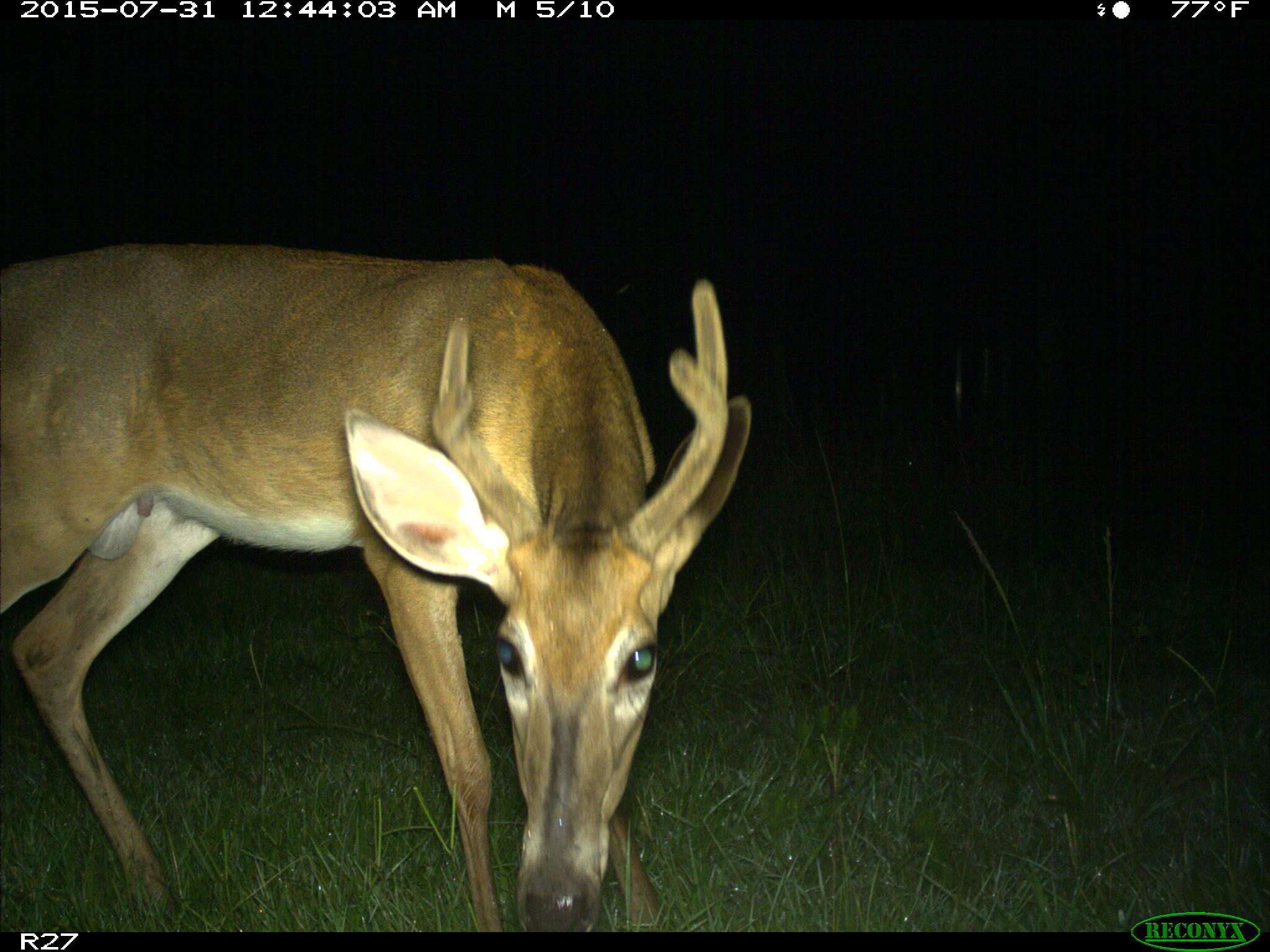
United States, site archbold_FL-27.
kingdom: Animalia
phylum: Chordata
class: Mammalia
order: Artiodactyla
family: Cervidae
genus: Odocoileus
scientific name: Odocoileus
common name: deer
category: unidentified deer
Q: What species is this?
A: Unidentified deer (deer) (Odocoileus).